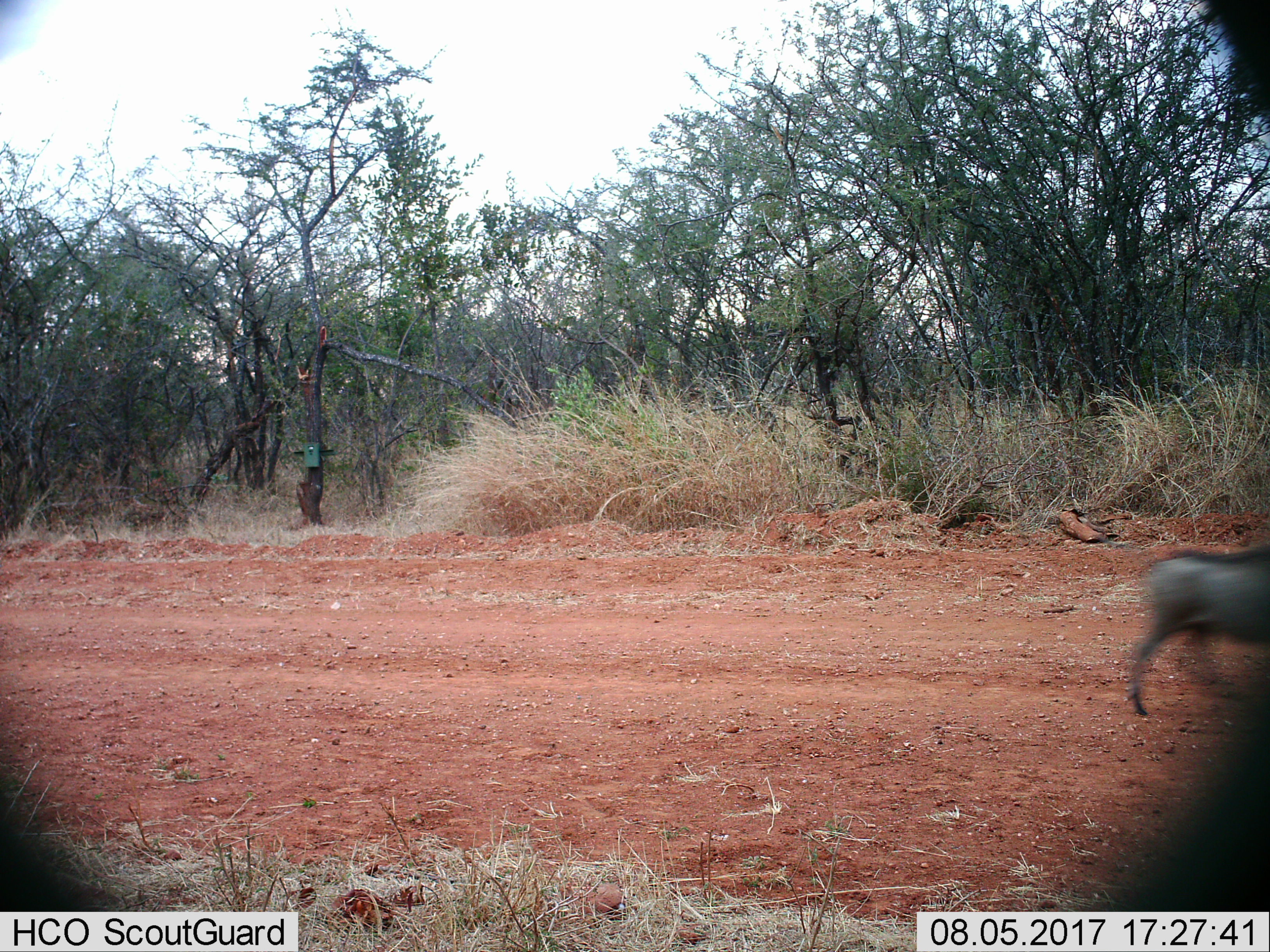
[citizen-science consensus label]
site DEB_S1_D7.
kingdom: Animalia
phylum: Chordata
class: Mammalia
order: Artiodactyla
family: Suidae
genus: Phacochoerus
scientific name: Phacochoerus africanus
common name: warthog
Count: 1.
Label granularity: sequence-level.